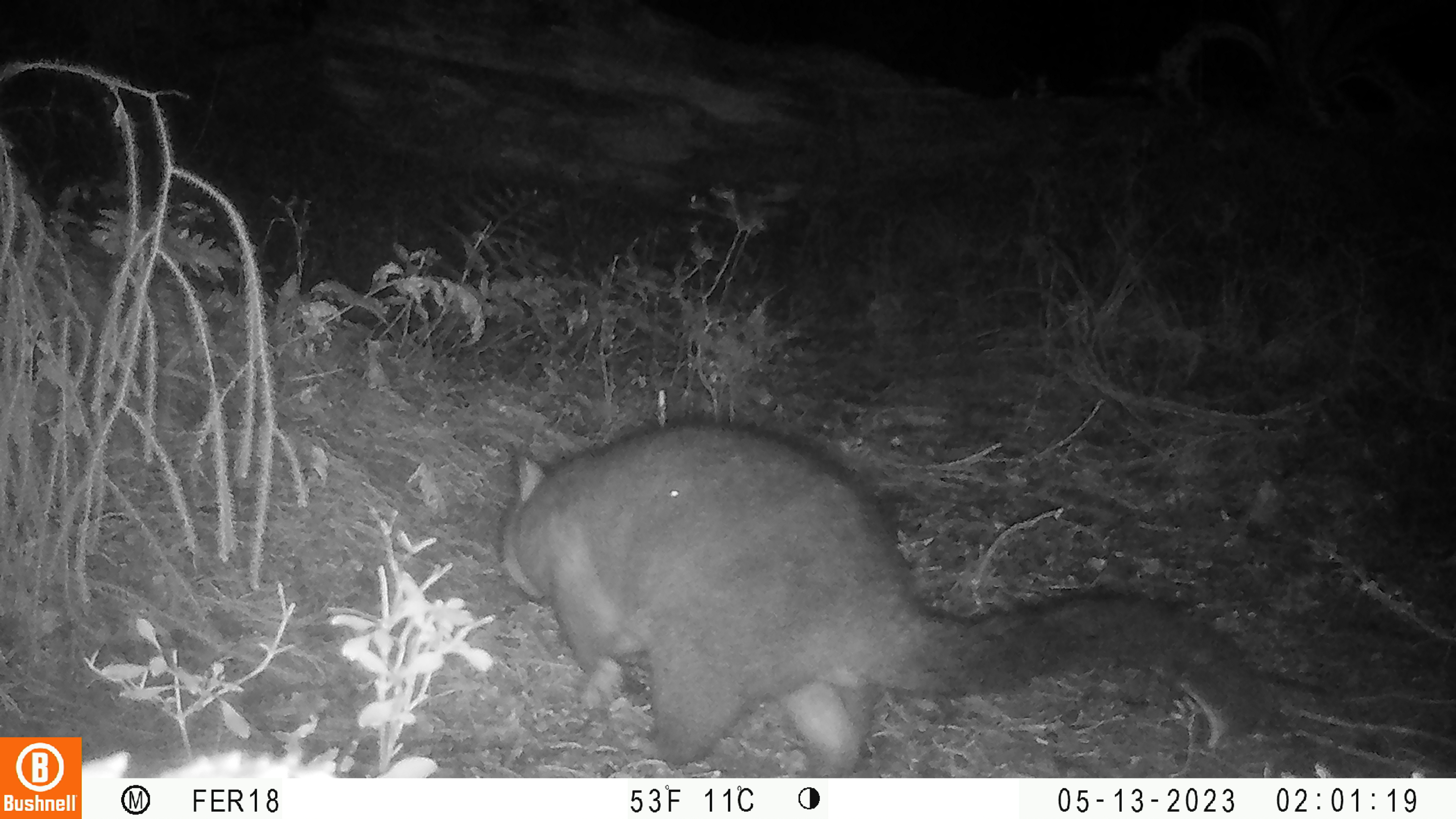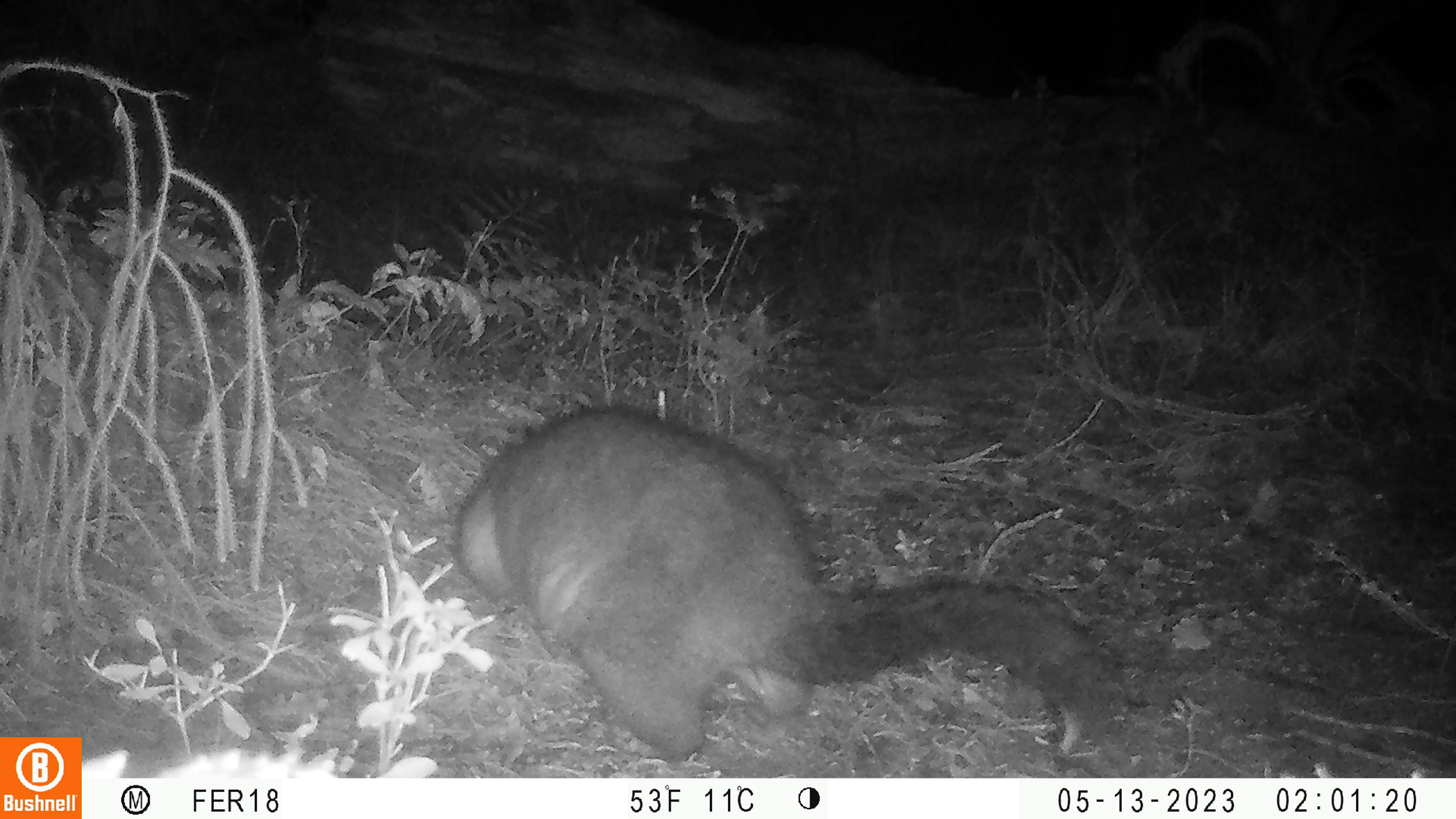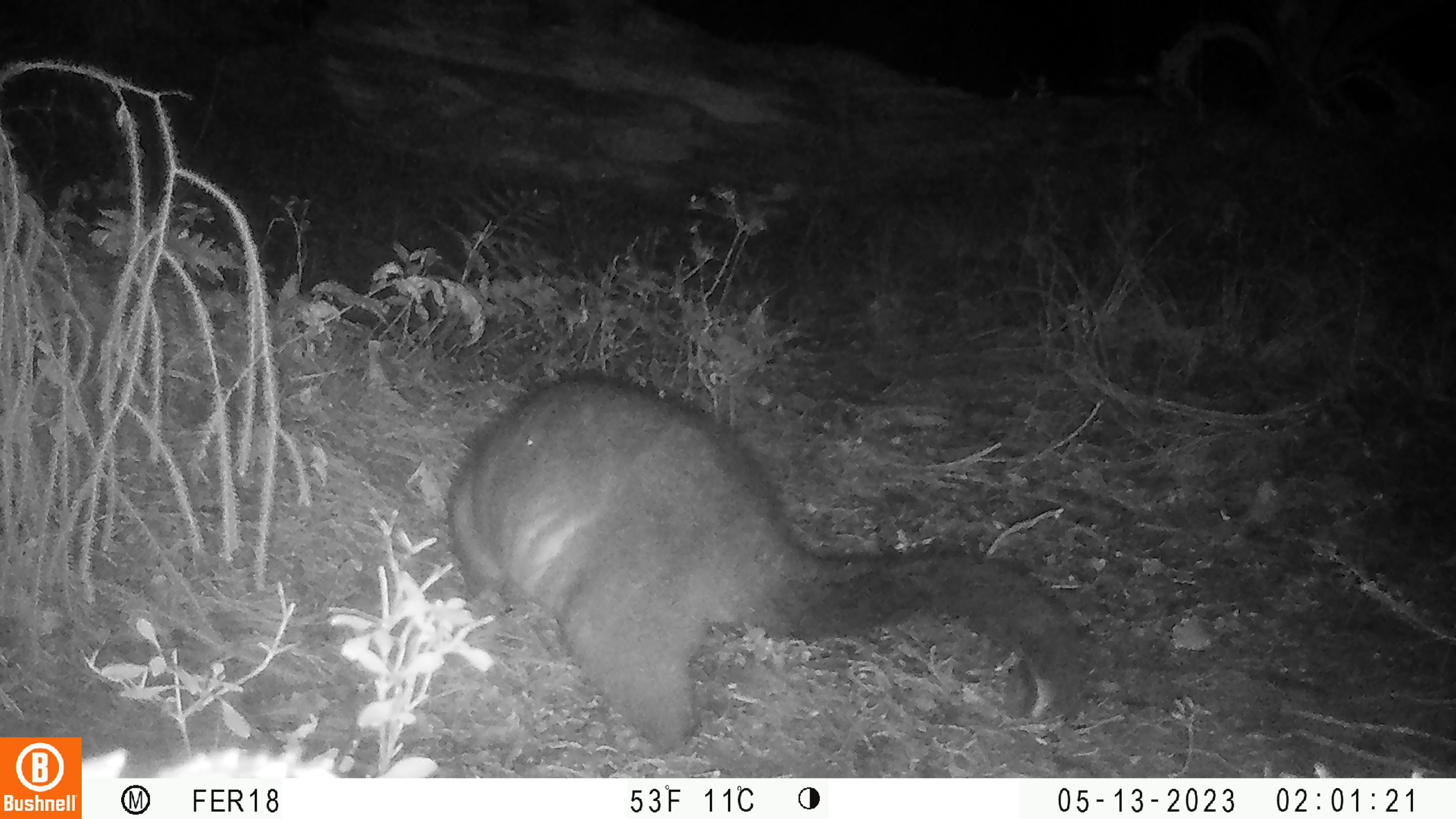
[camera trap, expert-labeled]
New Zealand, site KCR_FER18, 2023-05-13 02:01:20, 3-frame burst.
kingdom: Animalia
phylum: Chordata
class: Mammalia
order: Diprotodontia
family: Phalangeridae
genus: Trichosurus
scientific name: Trichosurus vulpecula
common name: common brushtail possum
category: possum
Possum (common brushtail possum) (Trichosurus vulpecula).